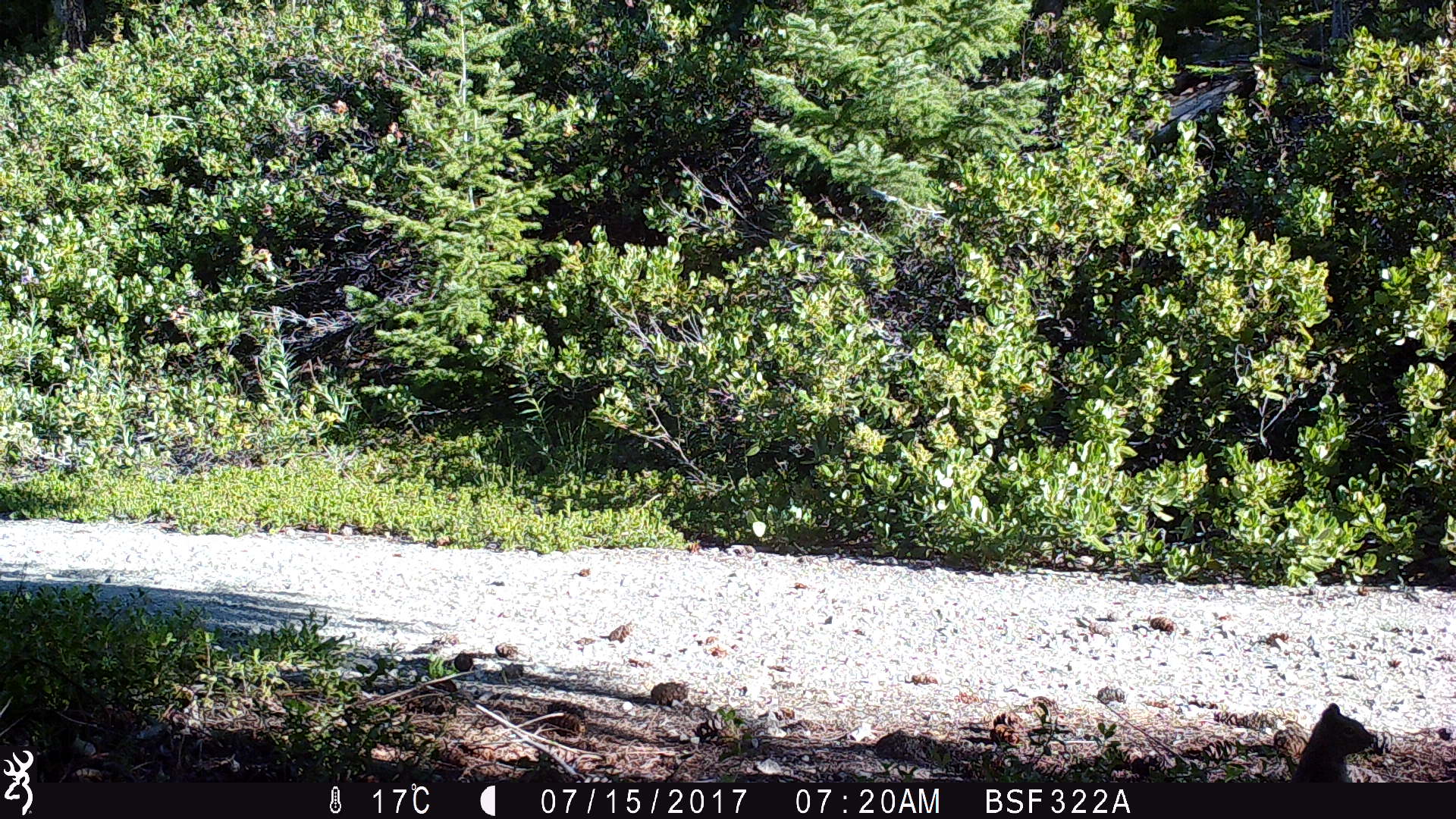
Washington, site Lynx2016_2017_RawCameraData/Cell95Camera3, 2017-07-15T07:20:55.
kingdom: Animalia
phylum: Chordata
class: Mammalia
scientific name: Mammalia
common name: small mammal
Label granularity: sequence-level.